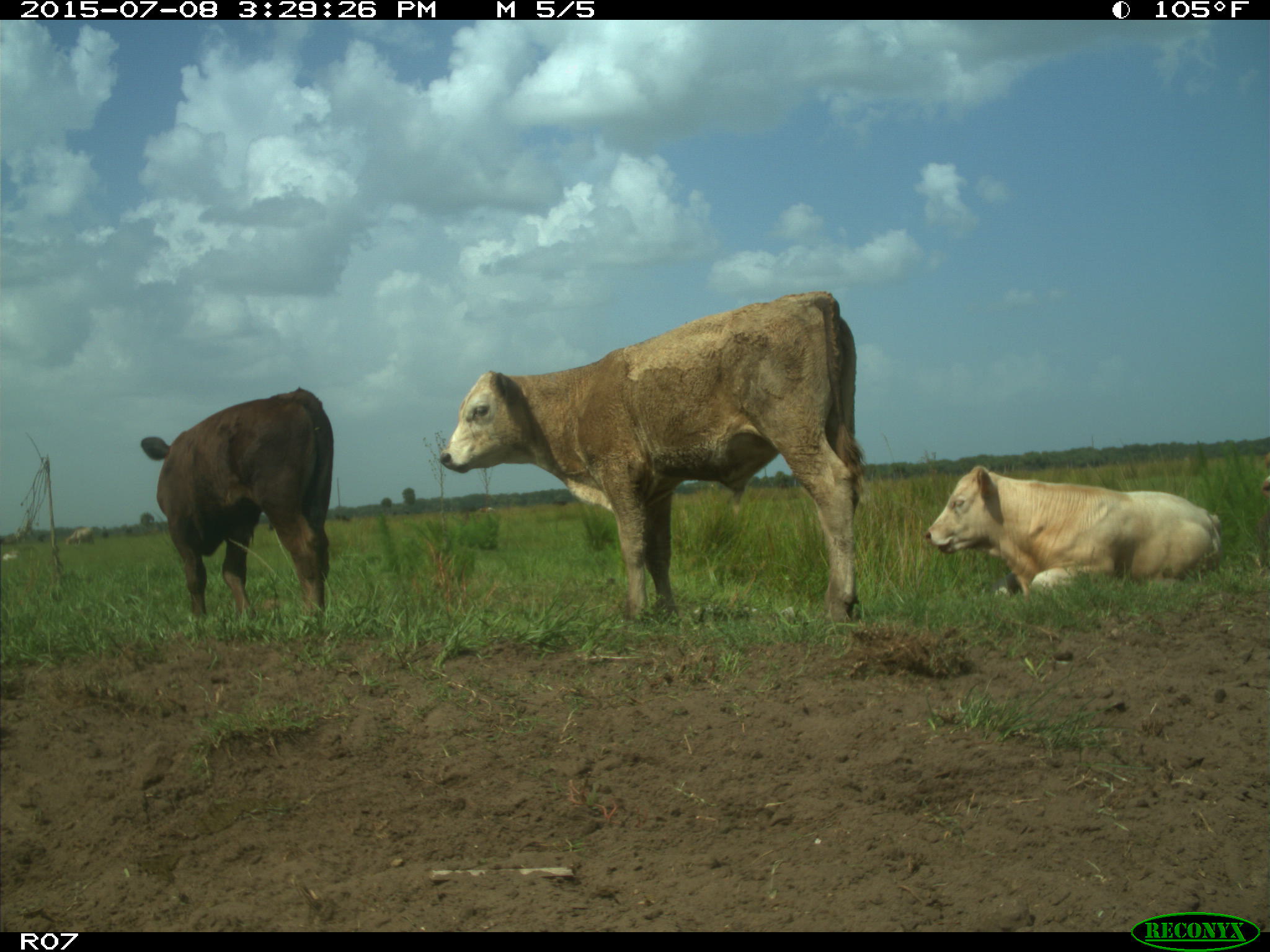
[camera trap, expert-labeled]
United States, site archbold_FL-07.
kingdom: Animalia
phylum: Chordata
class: Mammalia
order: Artiodactyla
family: Bovidae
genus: Bos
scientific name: Bos taurus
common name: domestic cow